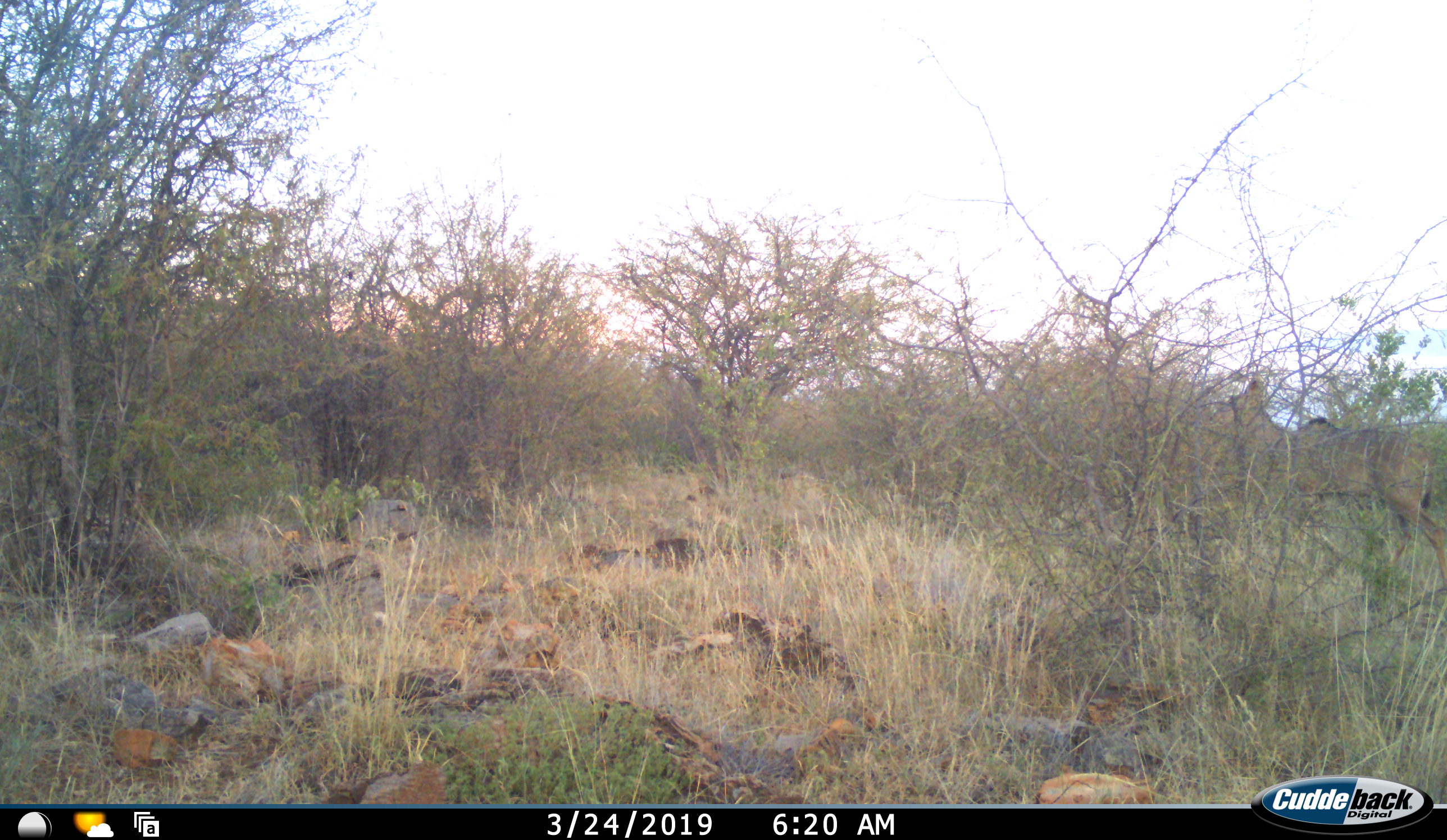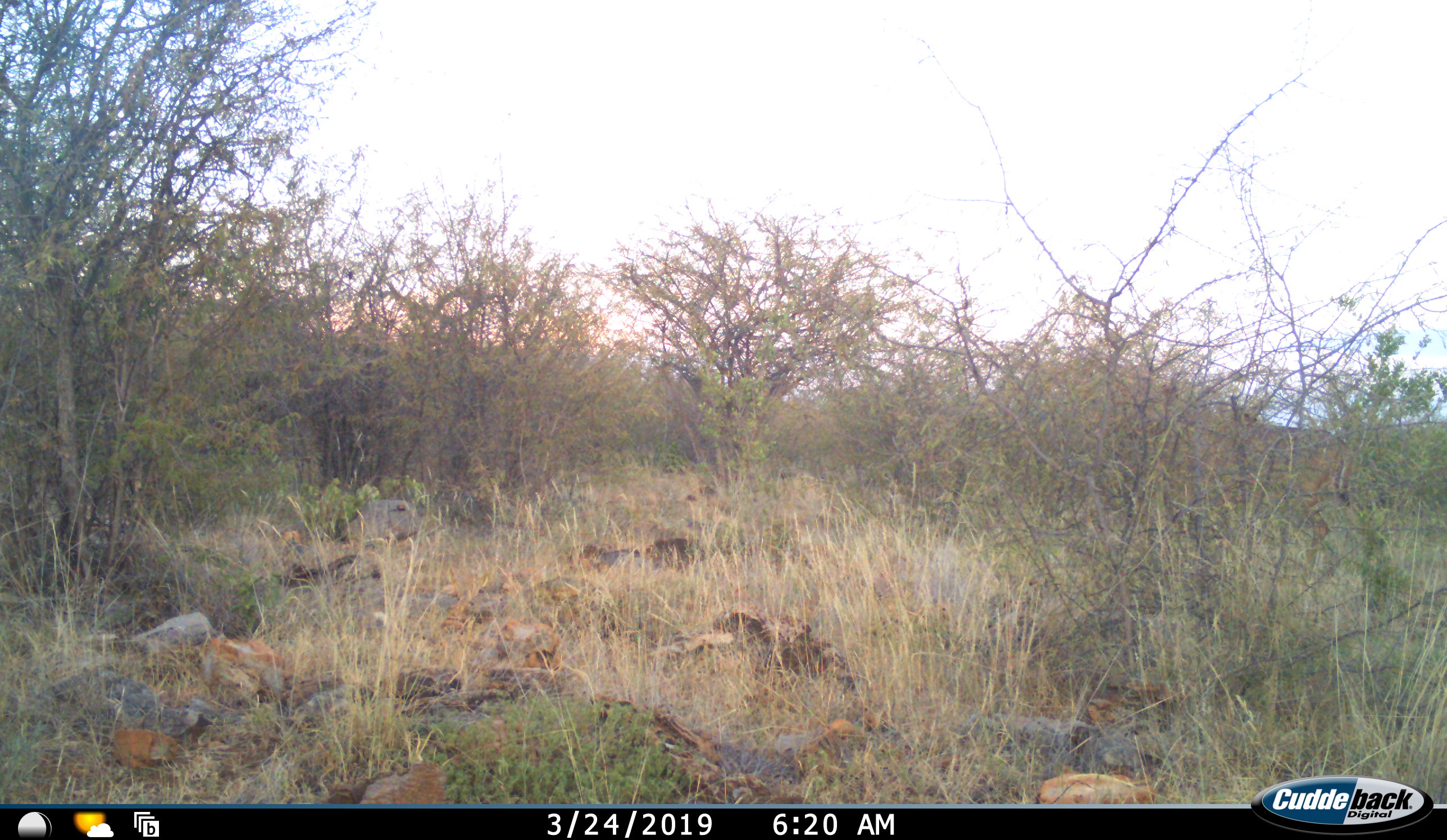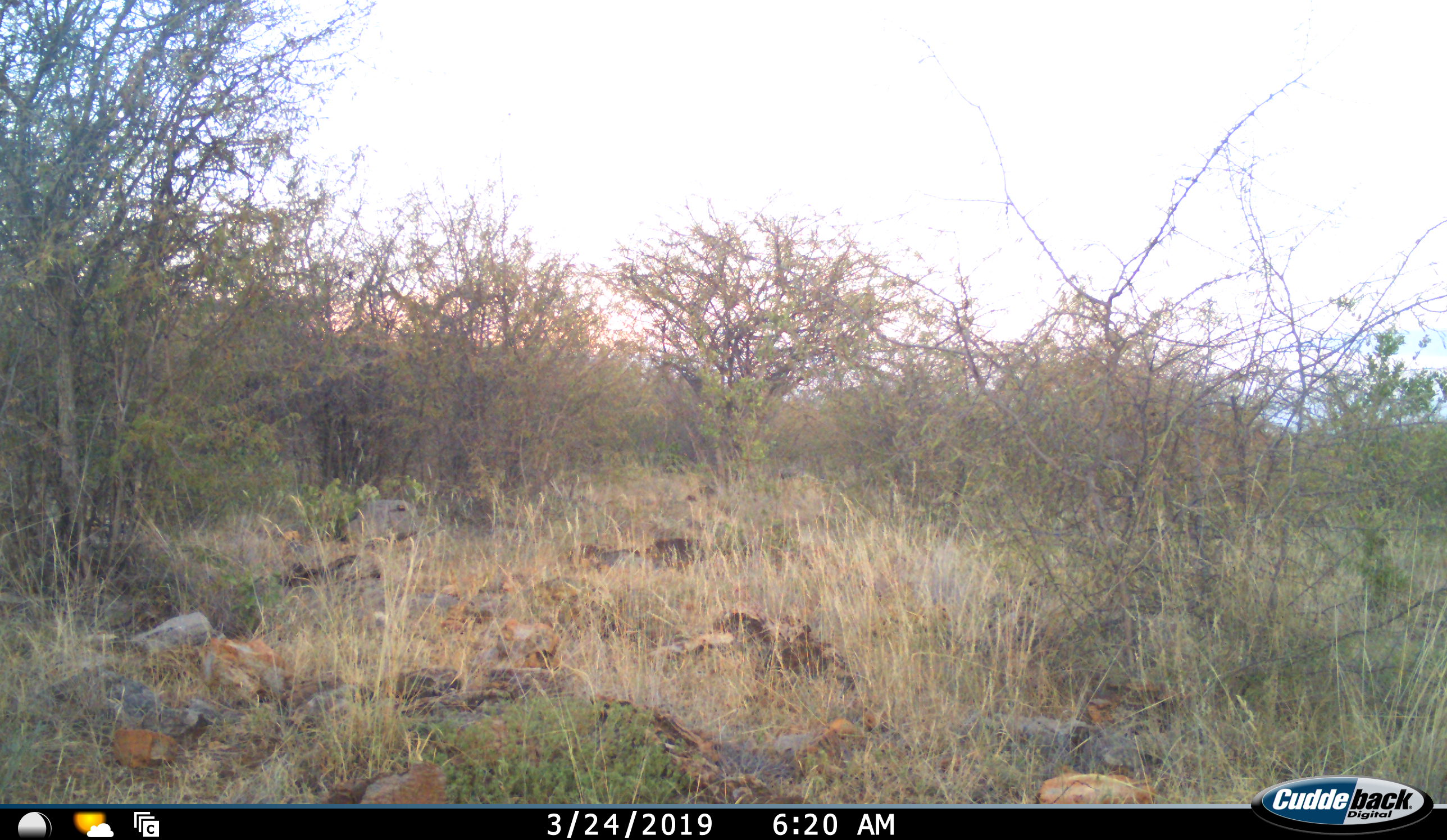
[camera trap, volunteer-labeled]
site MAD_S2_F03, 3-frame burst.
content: unidentified animal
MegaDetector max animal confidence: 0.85